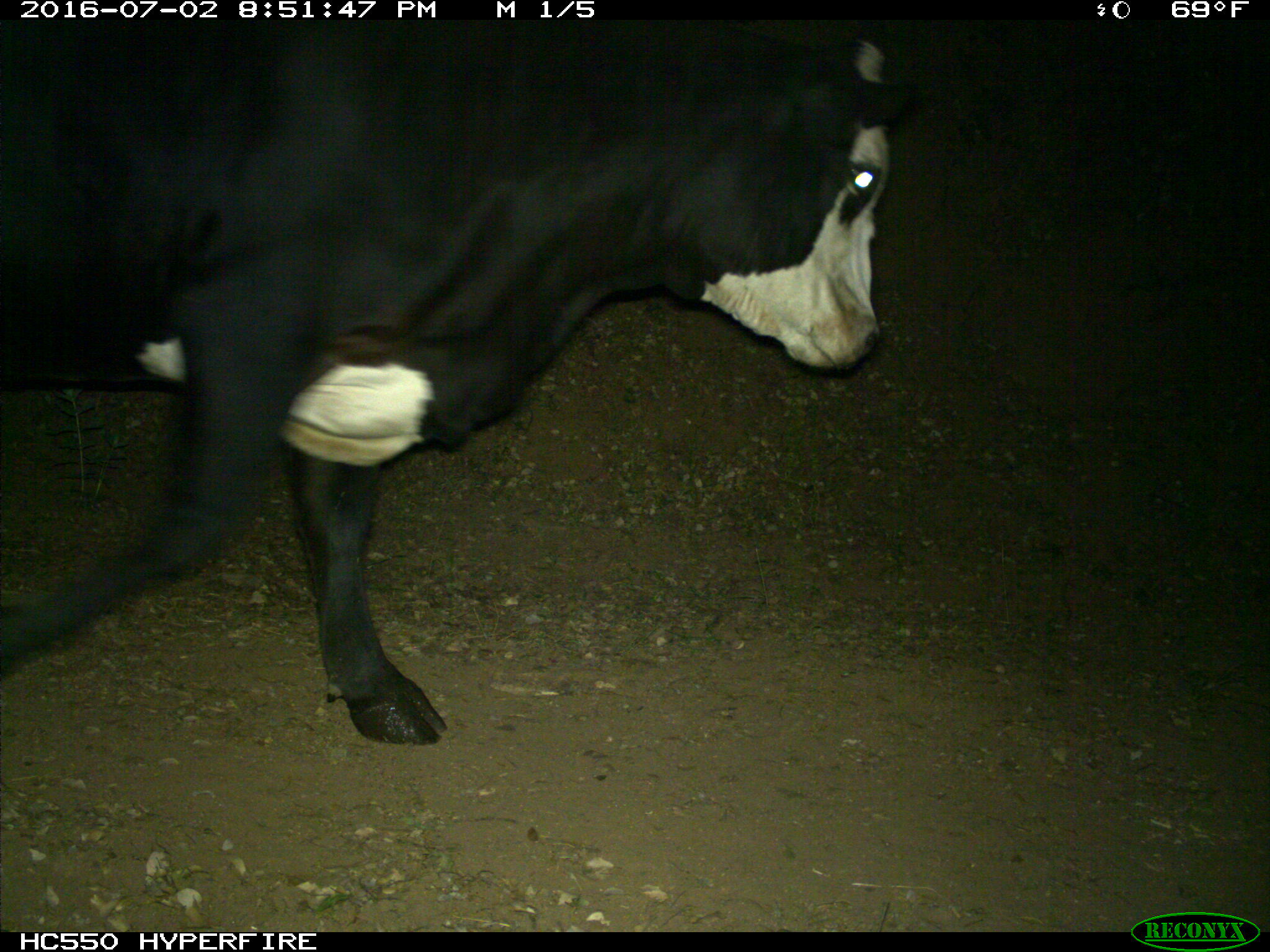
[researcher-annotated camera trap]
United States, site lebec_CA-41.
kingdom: Animalia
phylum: Chordata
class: Mammalia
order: Artiodactyla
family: Bovidae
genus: Bos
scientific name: Bos taurus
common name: domestic cow